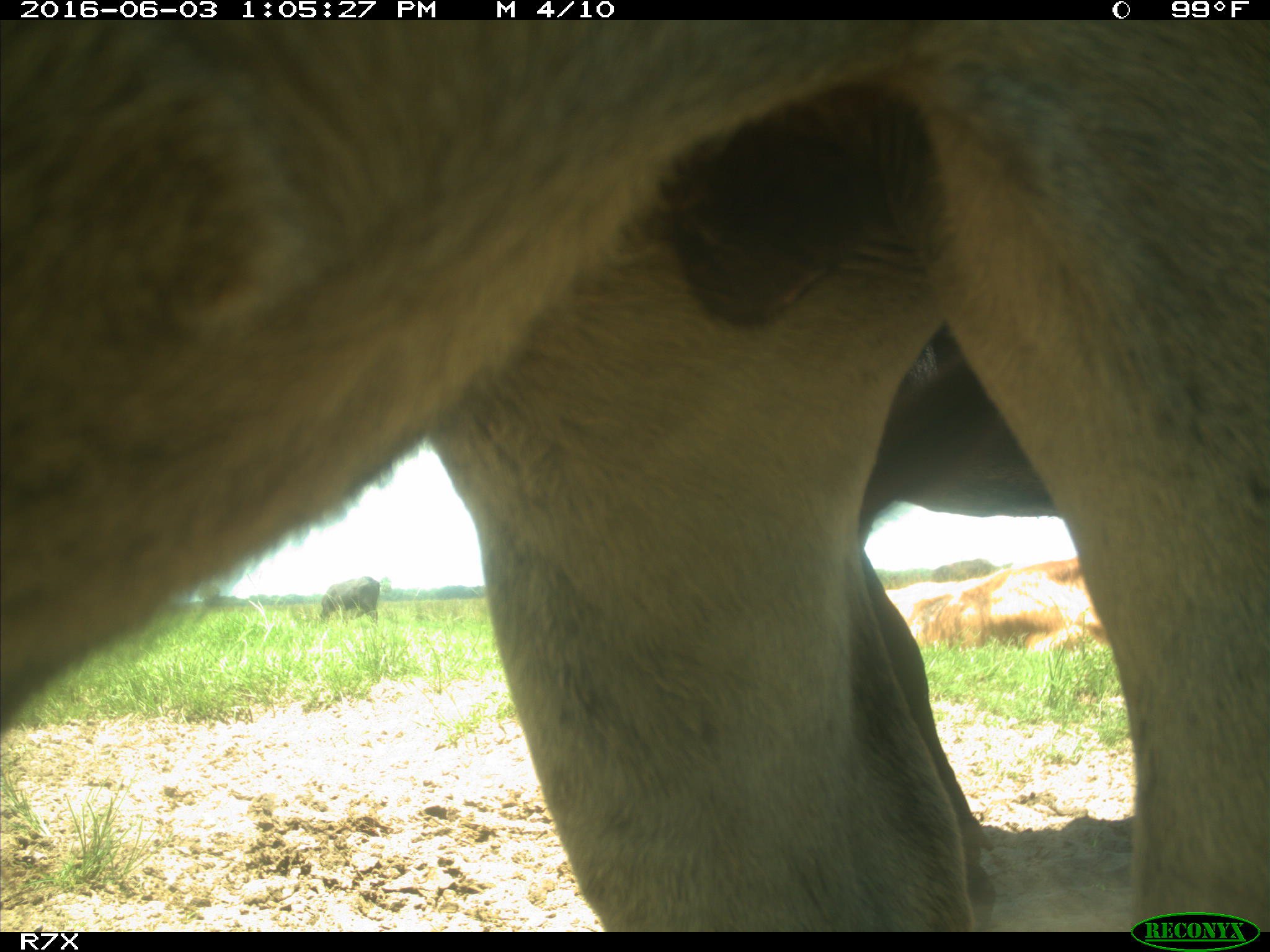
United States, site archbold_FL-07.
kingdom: Animalia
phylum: Chordata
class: Mammalia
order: Artiodactyla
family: Bovidae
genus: Bos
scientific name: Bos taurus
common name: domestic cow